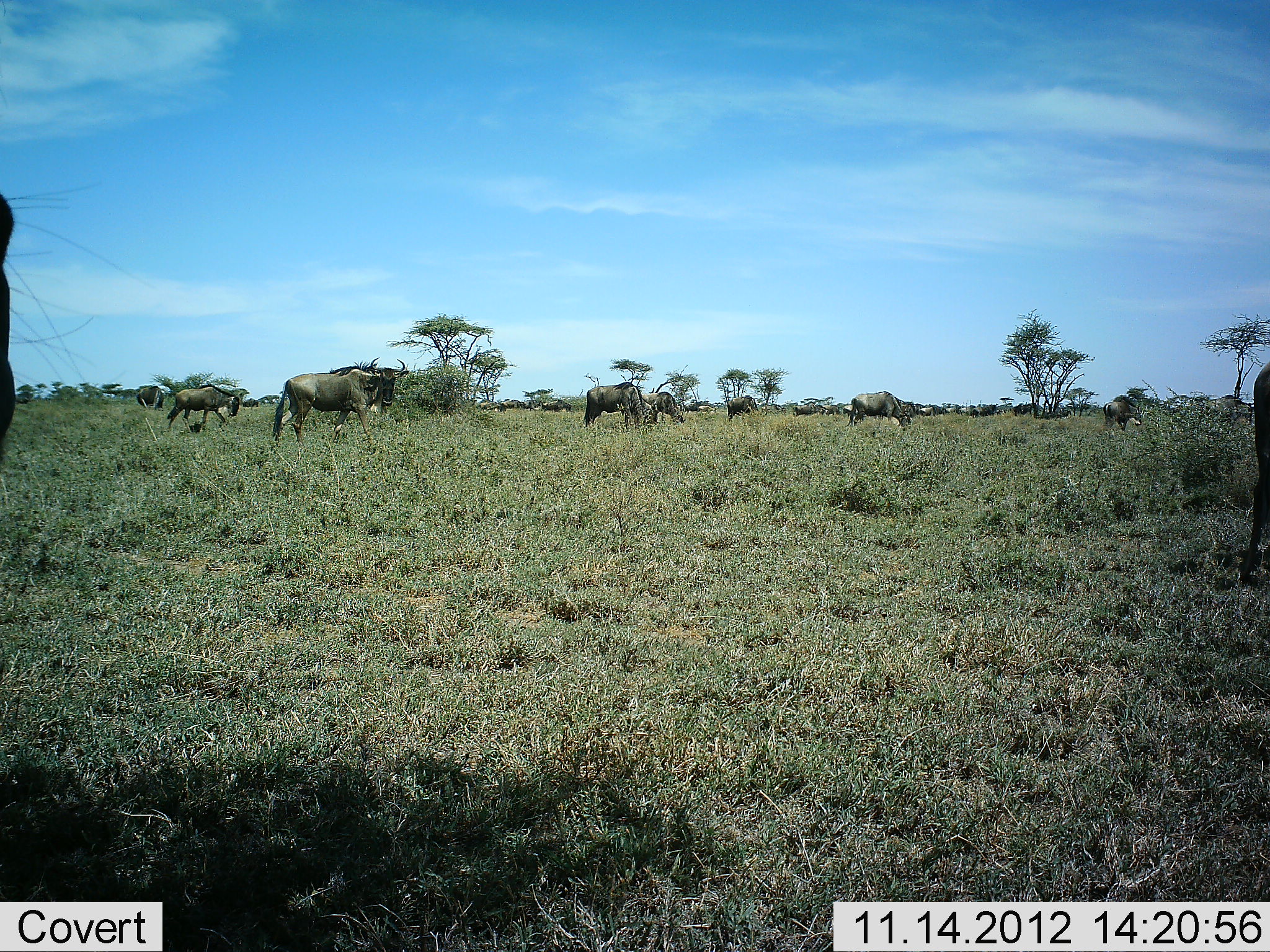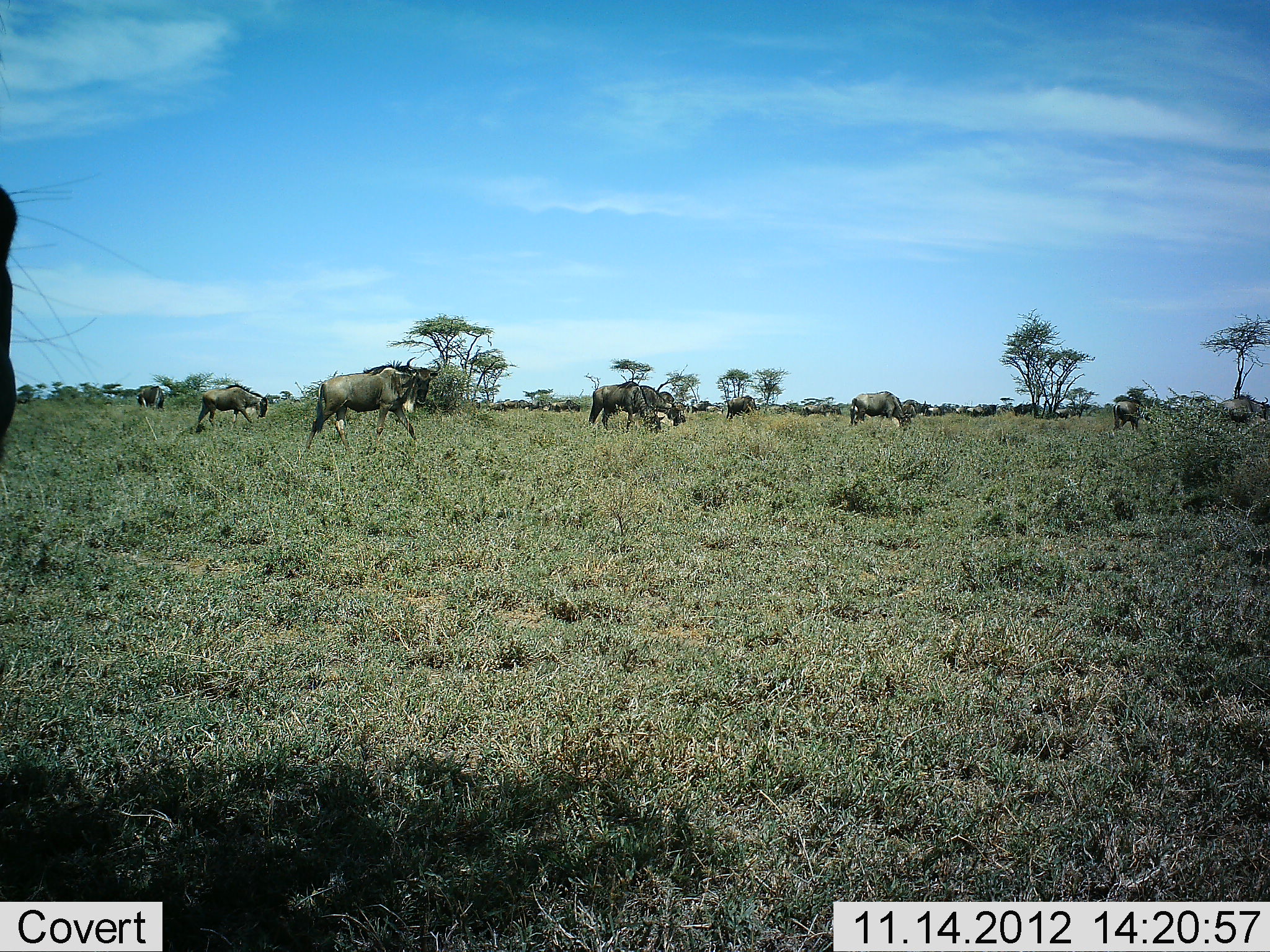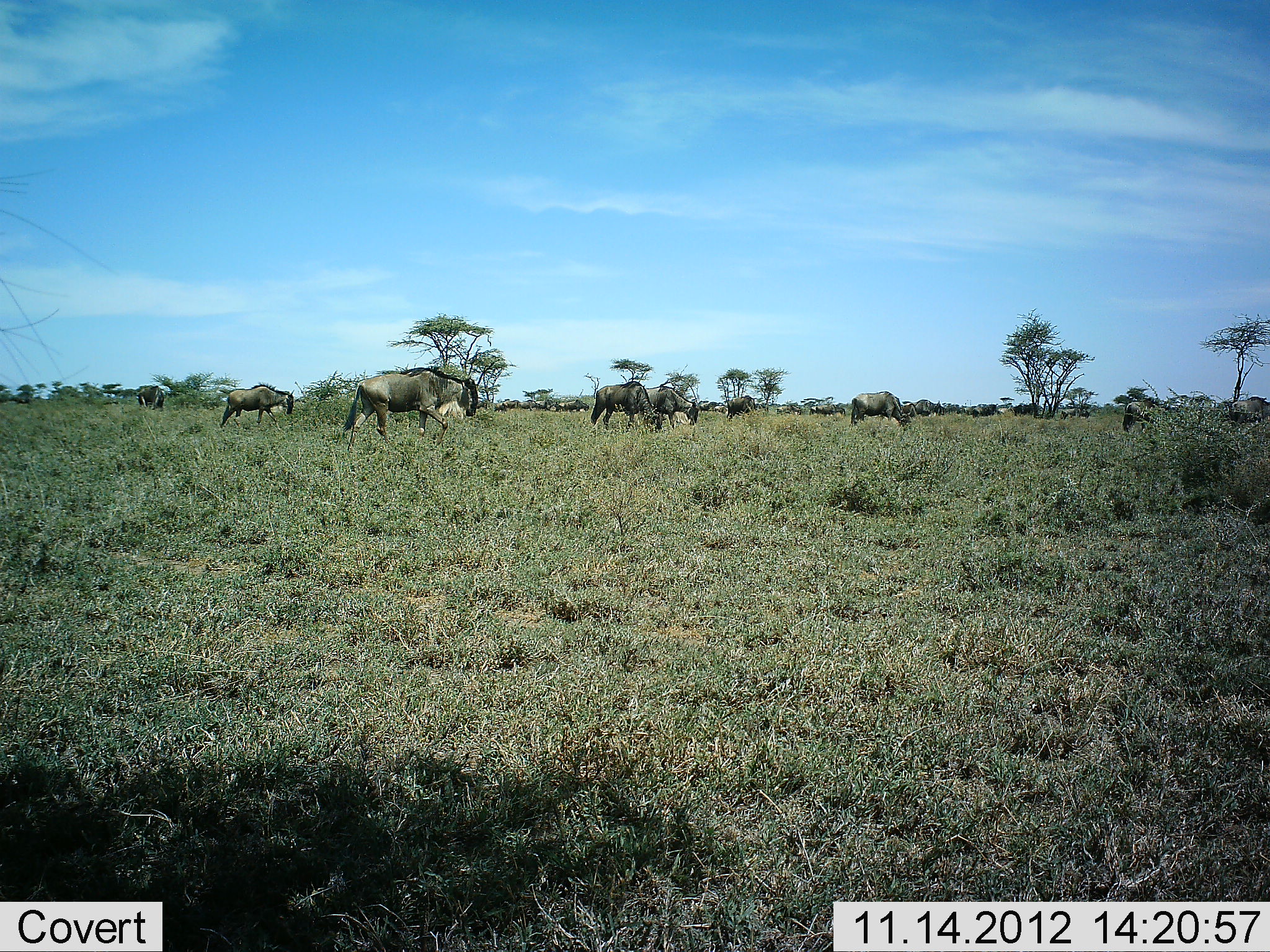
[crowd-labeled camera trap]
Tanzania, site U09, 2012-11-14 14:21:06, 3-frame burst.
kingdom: Animalia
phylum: Chordata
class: Mammalia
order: Artiodactyla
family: Bovidae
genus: Connochaetes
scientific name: Connochaetes taurinus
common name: blue wildebeest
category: wildebeest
Wildebeest (blue wildebeest) (Connochaetes taurinus), count 11-50. Behavior (volunteer vote fractions): standing 60%, resting 0%, moving 100%, interacting 0%. Young present (vote fraction): 0%. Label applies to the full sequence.